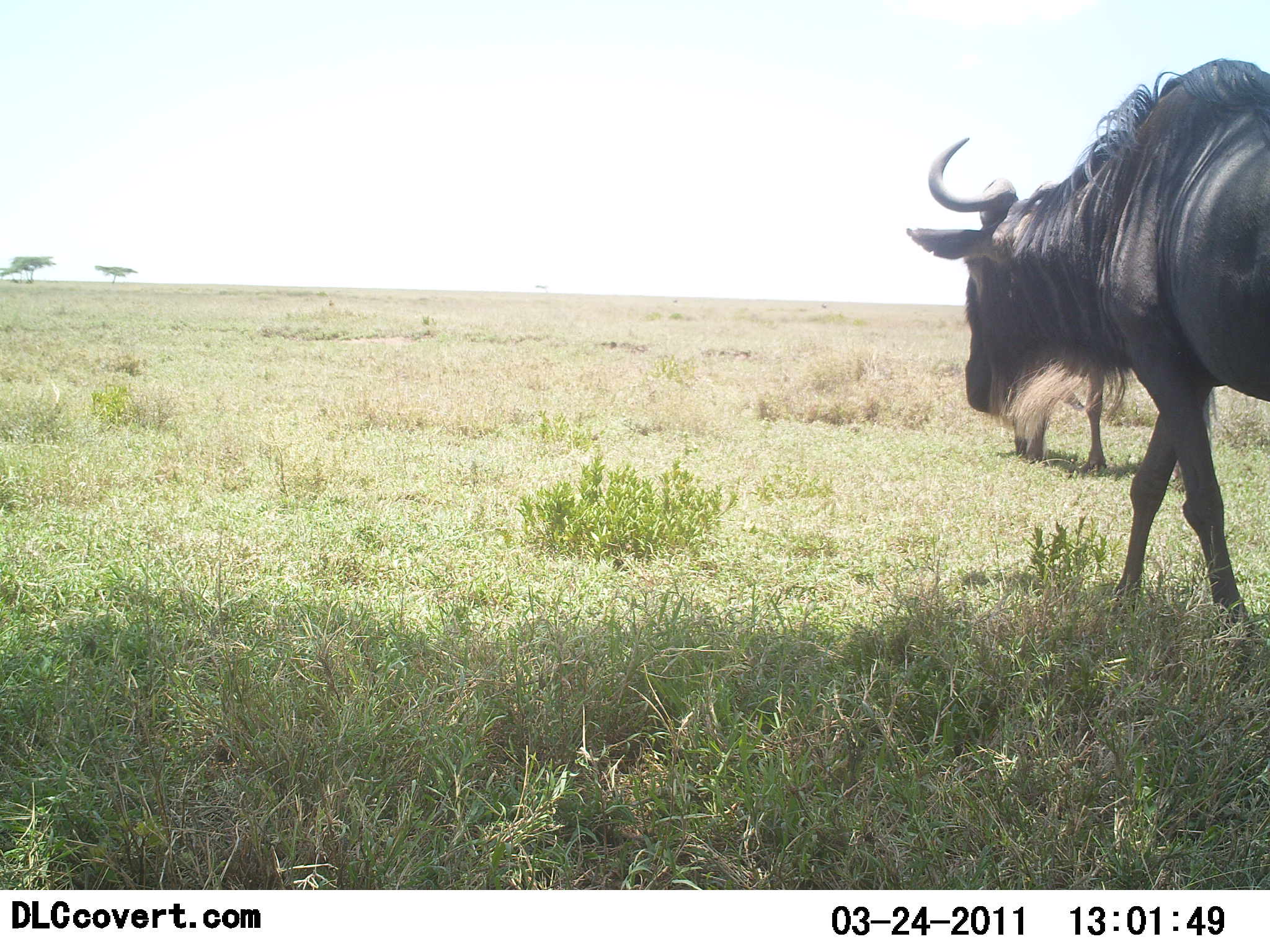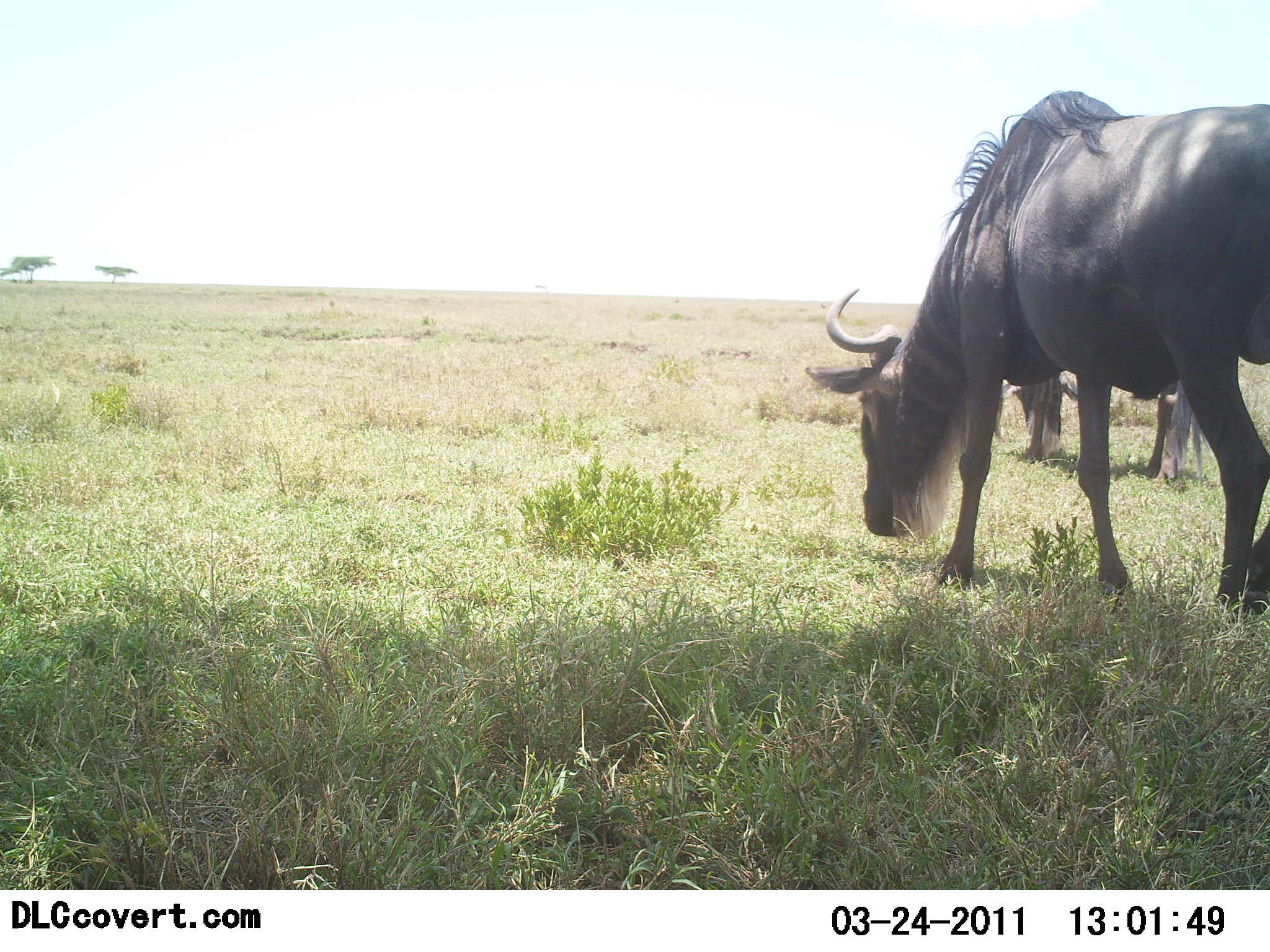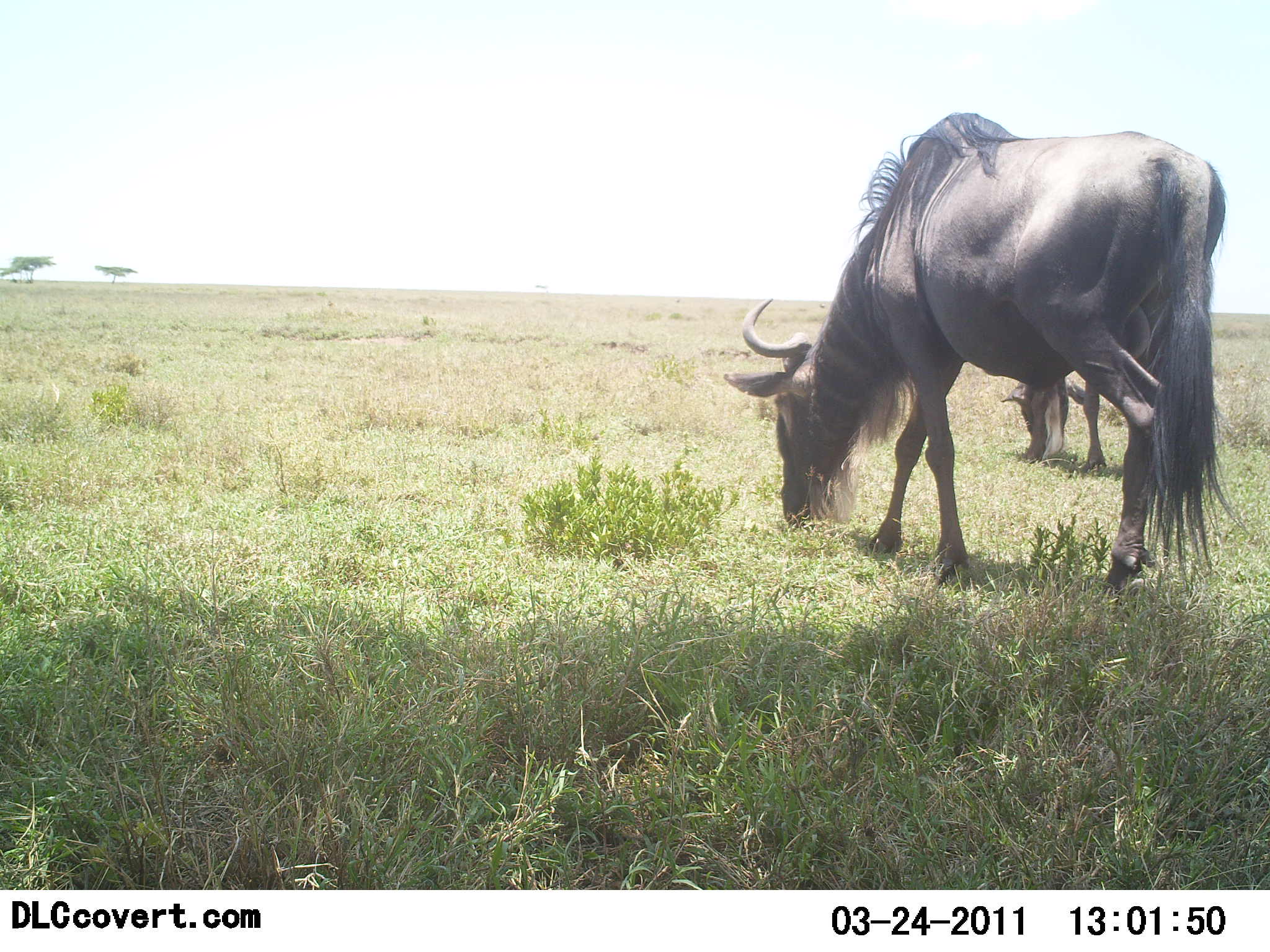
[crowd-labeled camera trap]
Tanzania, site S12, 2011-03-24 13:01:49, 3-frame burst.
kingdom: Animalia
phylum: Chordata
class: Mammalia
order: Artiodactyla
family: Bovidae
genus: Connochaetes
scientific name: Connochaetes taurinus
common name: blue wildebeest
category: wildebeest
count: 2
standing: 18%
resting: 0%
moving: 45%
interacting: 0%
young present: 0%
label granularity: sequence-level